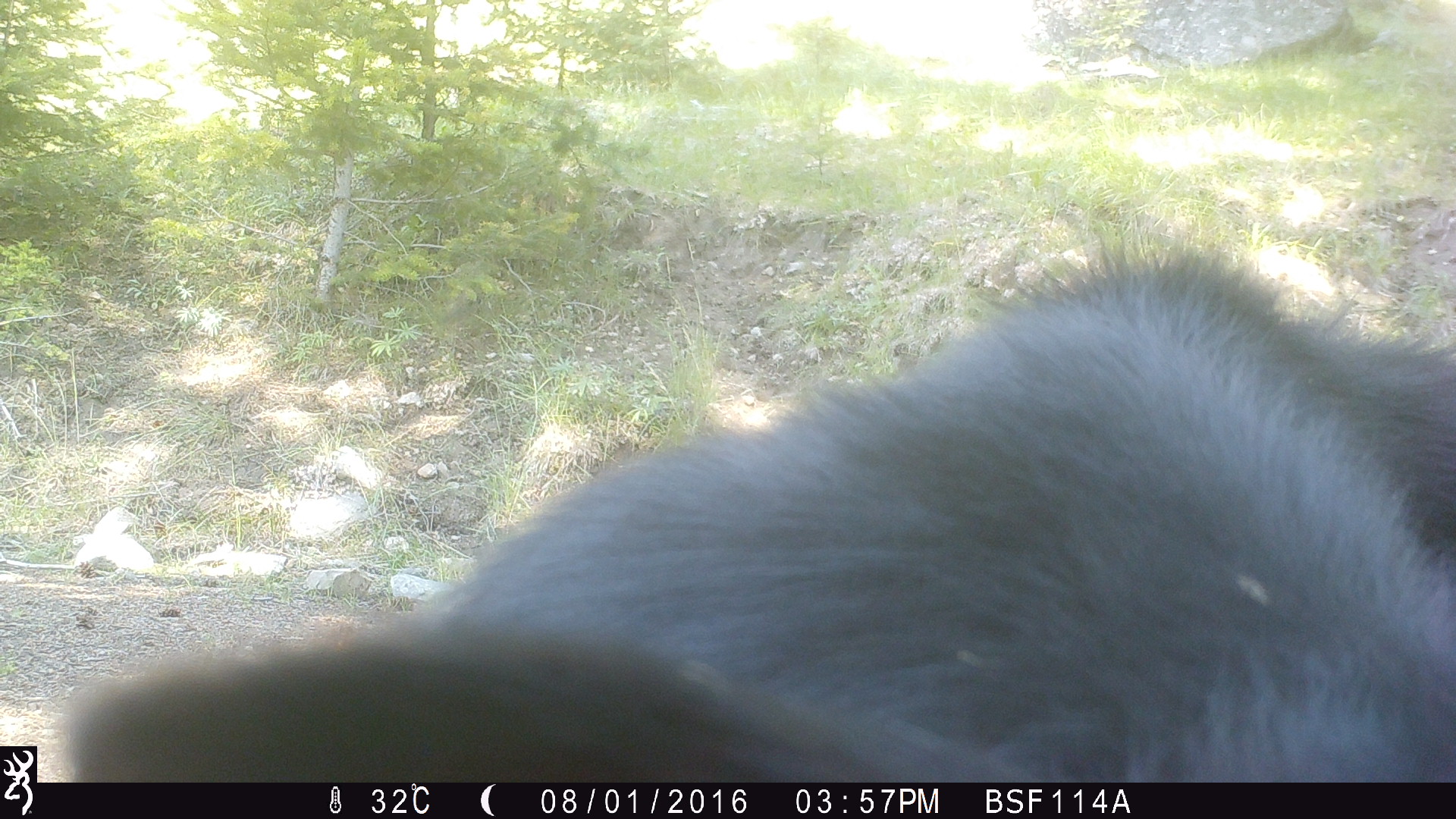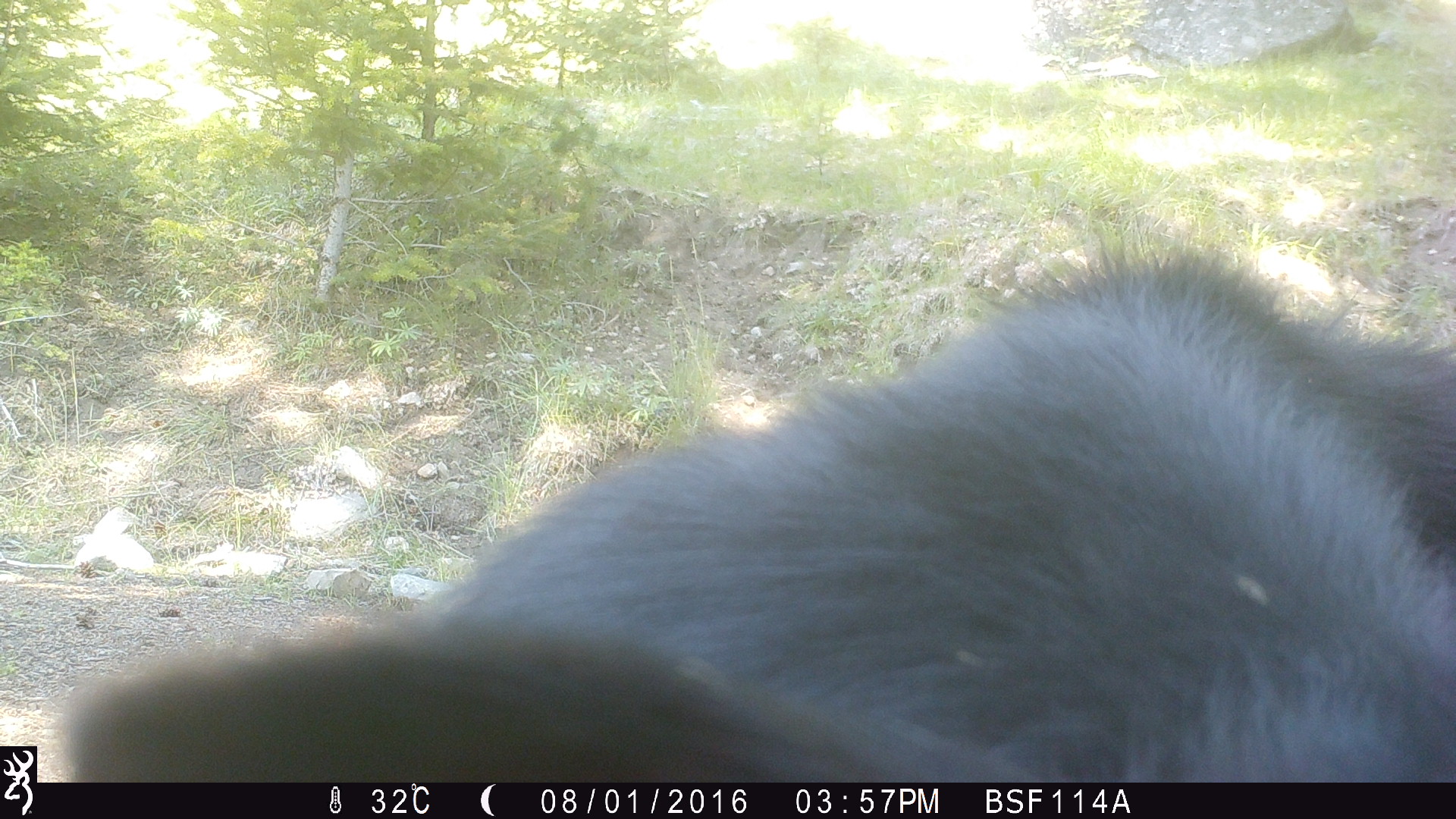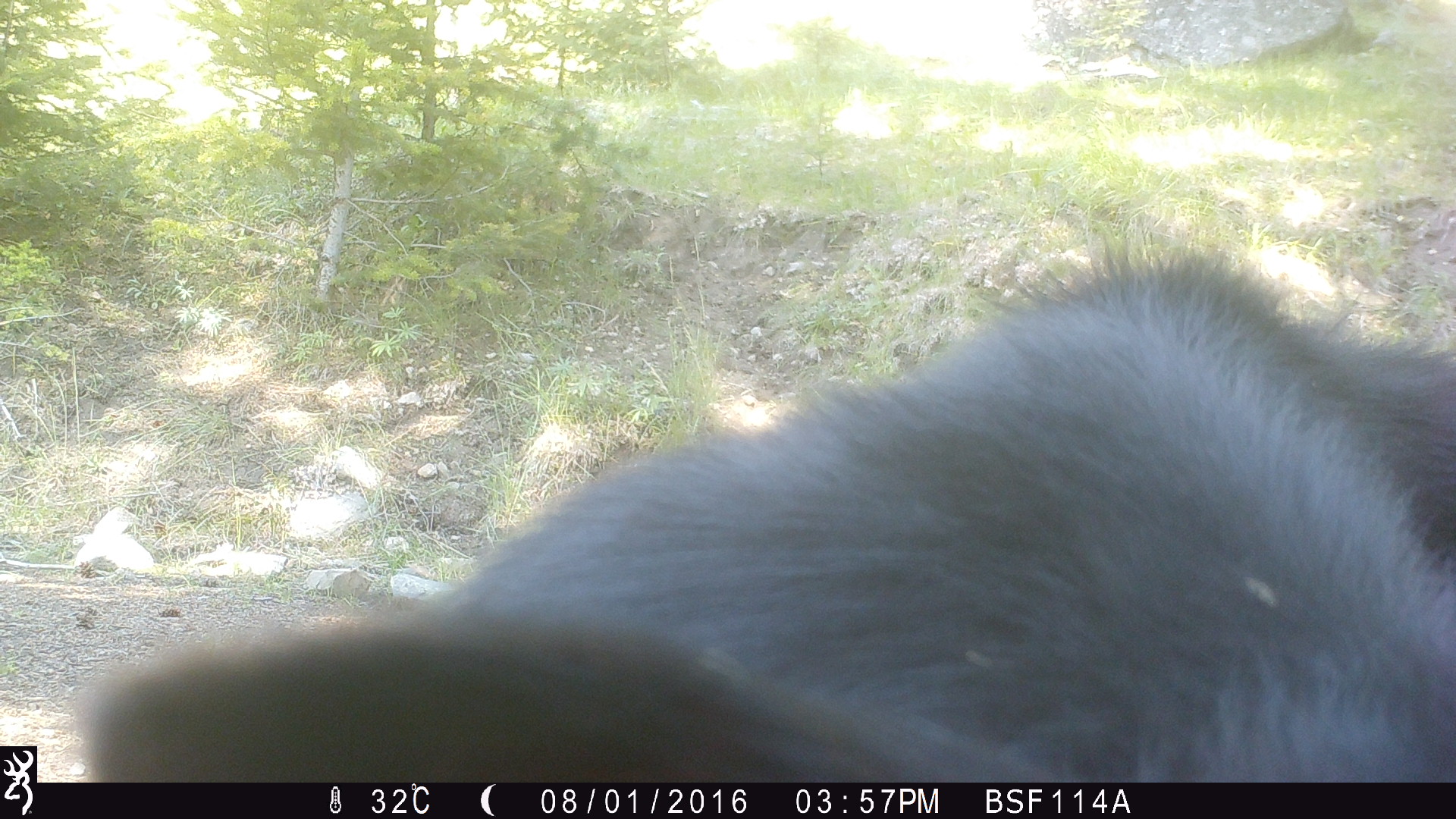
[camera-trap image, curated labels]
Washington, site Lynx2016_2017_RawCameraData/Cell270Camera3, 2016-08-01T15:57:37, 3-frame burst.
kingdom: Animalia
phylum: Chordata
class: Mammalia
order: Artiodactyla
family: Bovidae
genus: Bos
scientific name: Bos taurus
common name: domestic cattle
Domestic cattle (Bos taurus). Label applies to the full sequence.